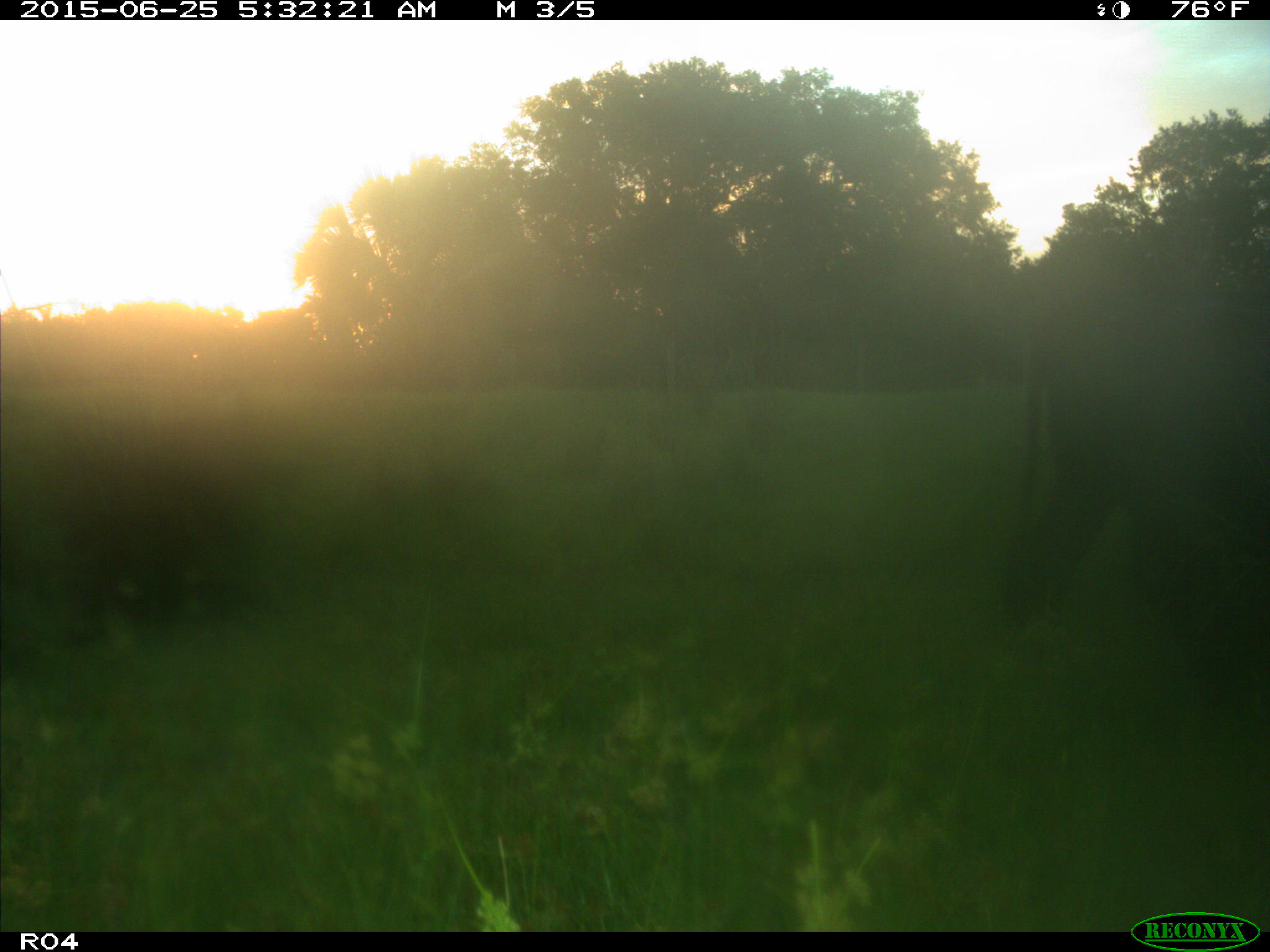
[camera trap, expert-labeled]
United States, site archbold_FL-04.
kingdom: Animalia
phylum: Chordata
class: Mammalia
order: Artiodactyla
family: Bovidae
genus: Bos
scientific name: Bos taurus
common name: domestic cow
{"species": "Bos taurus (domestic cow)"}